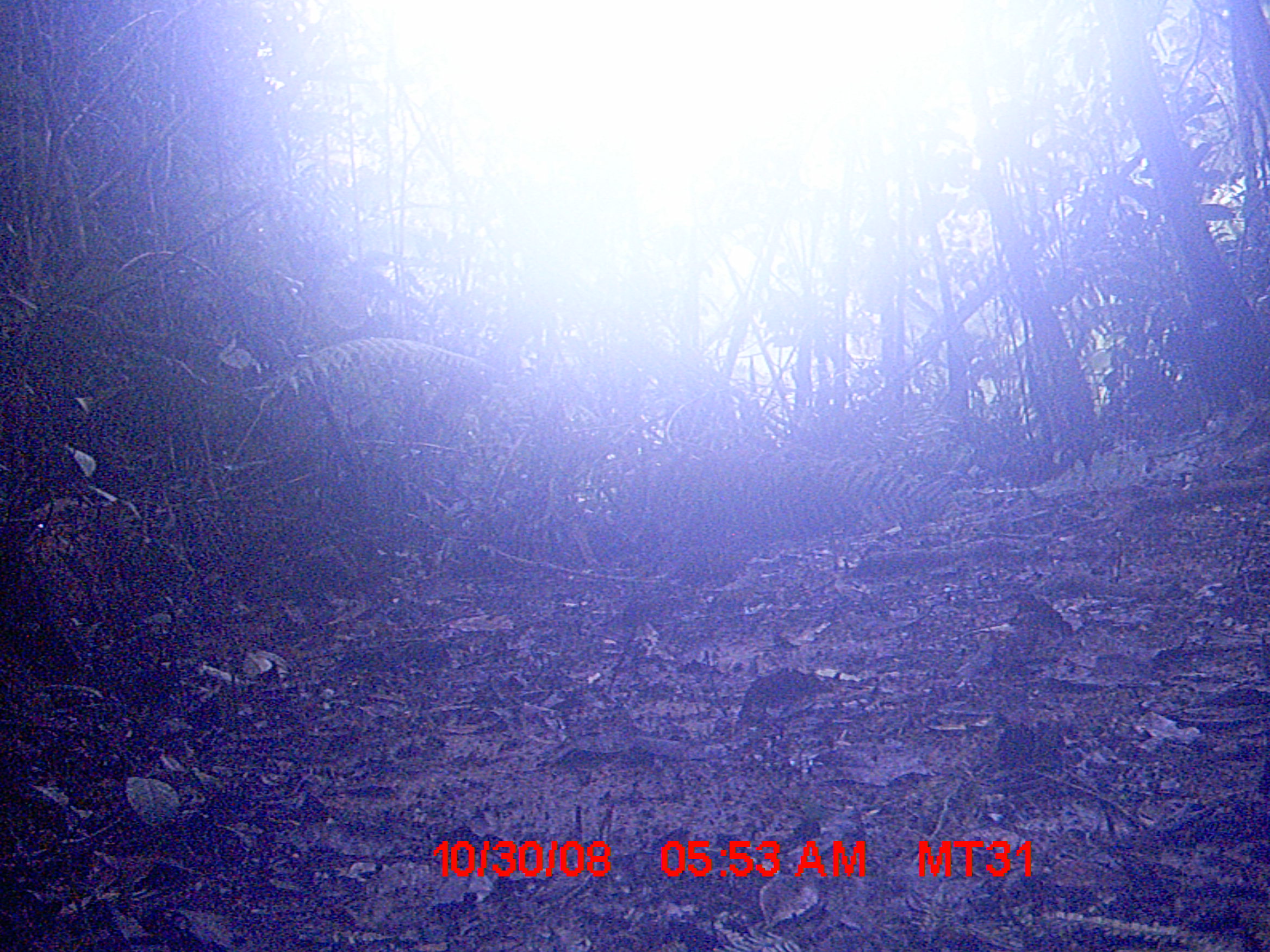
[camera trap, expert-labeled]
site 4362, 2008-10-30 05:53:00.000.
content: unidentified animal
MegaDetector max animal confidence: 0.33